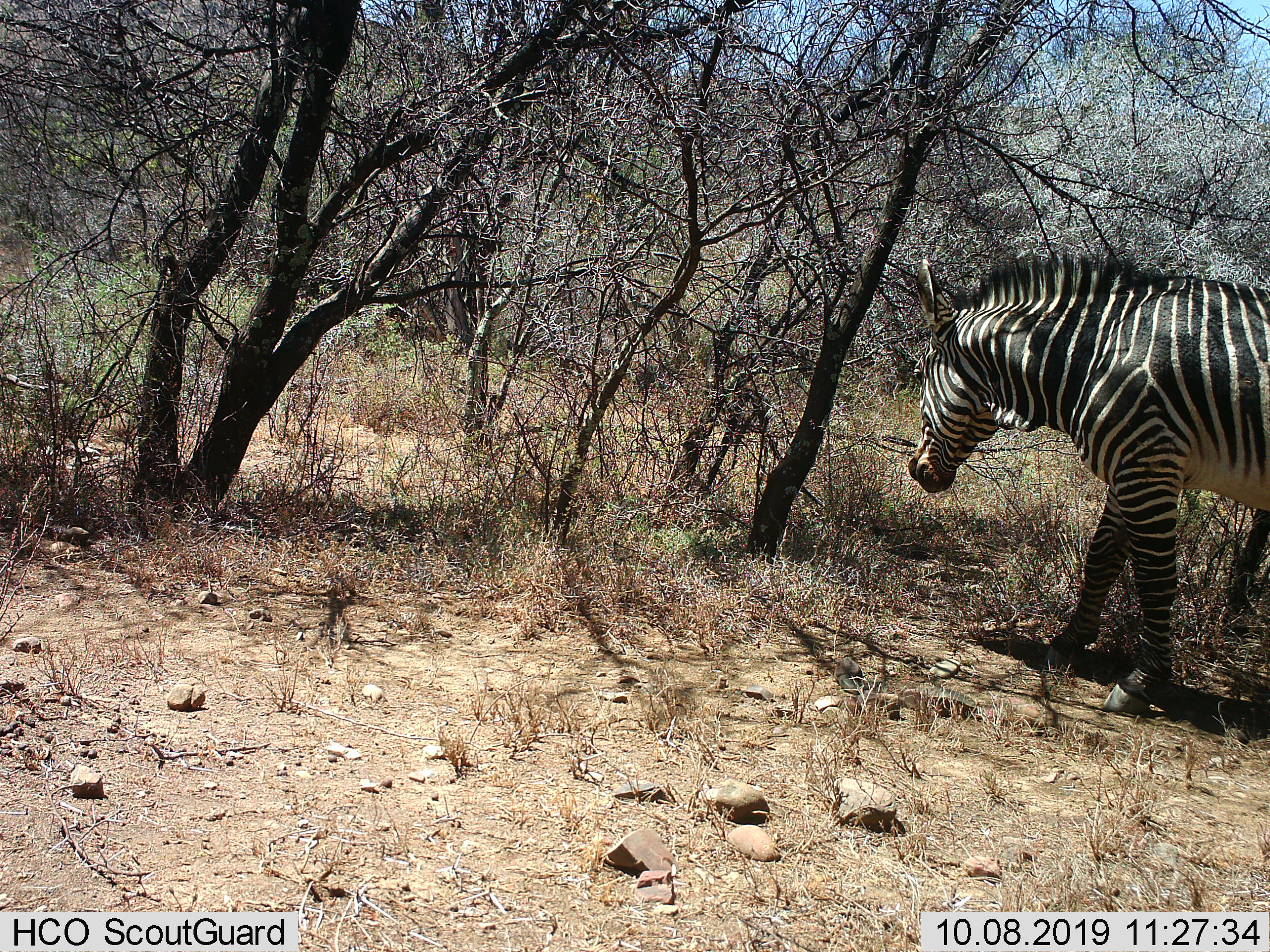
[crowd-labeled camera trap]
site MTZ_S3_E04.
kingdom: Animalia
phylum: Chordata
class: Mammalia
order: Perissodactyla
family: Equidae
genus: Equus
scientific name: Equus zebra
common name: mountain zebra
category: zebramountain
Zebramountain (mountain zebra) (Equus zebra), count 1. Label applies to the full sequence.